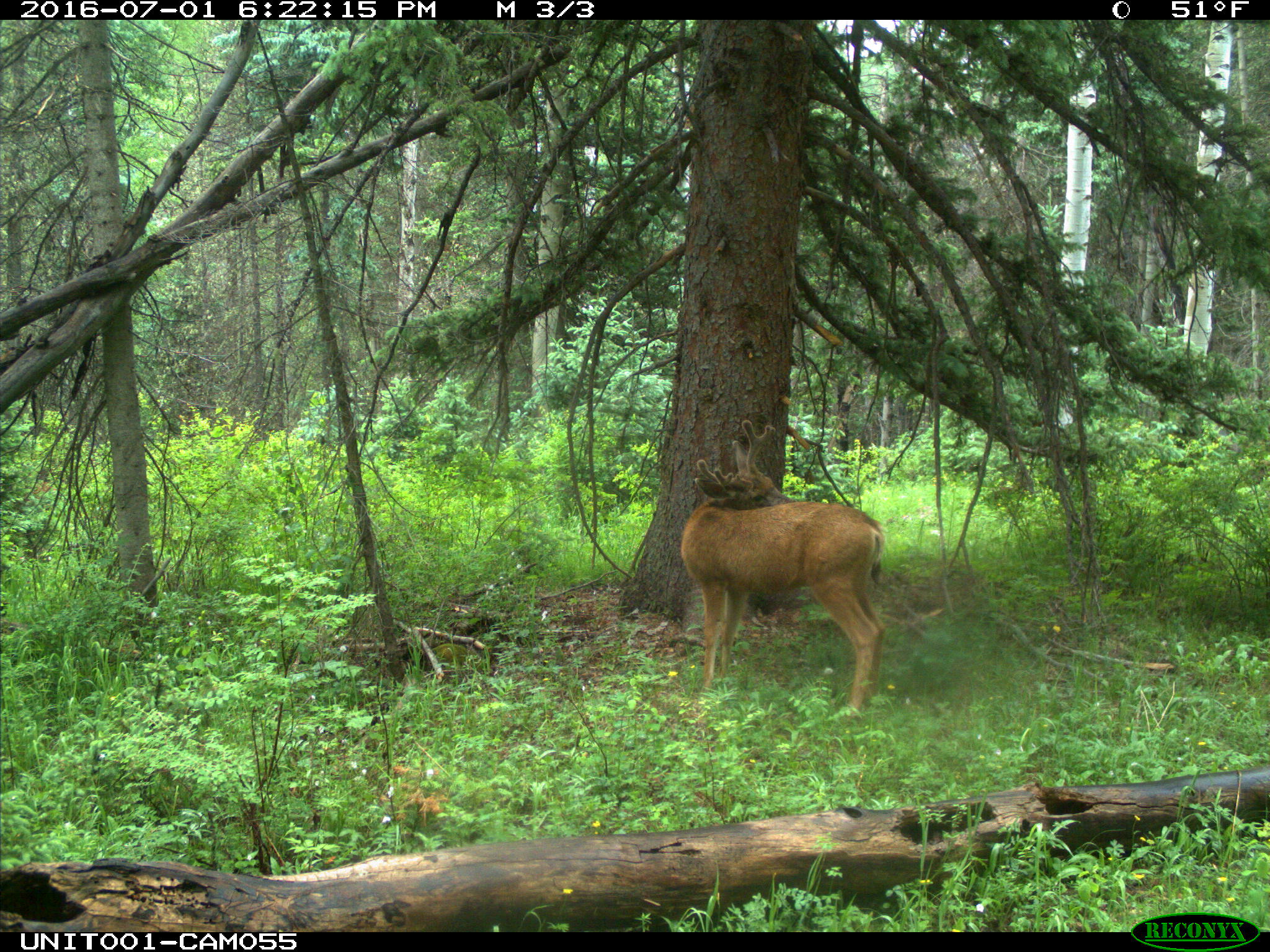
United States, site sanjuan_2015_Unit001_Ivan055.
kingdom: Animalia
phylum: Chordata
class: Mammalia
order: Artiodactyla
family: Cervidae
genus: Odocoileus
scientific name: Odocoileus hemionus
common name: mule deer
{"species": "Odocoileus hemionus (mule deer)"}